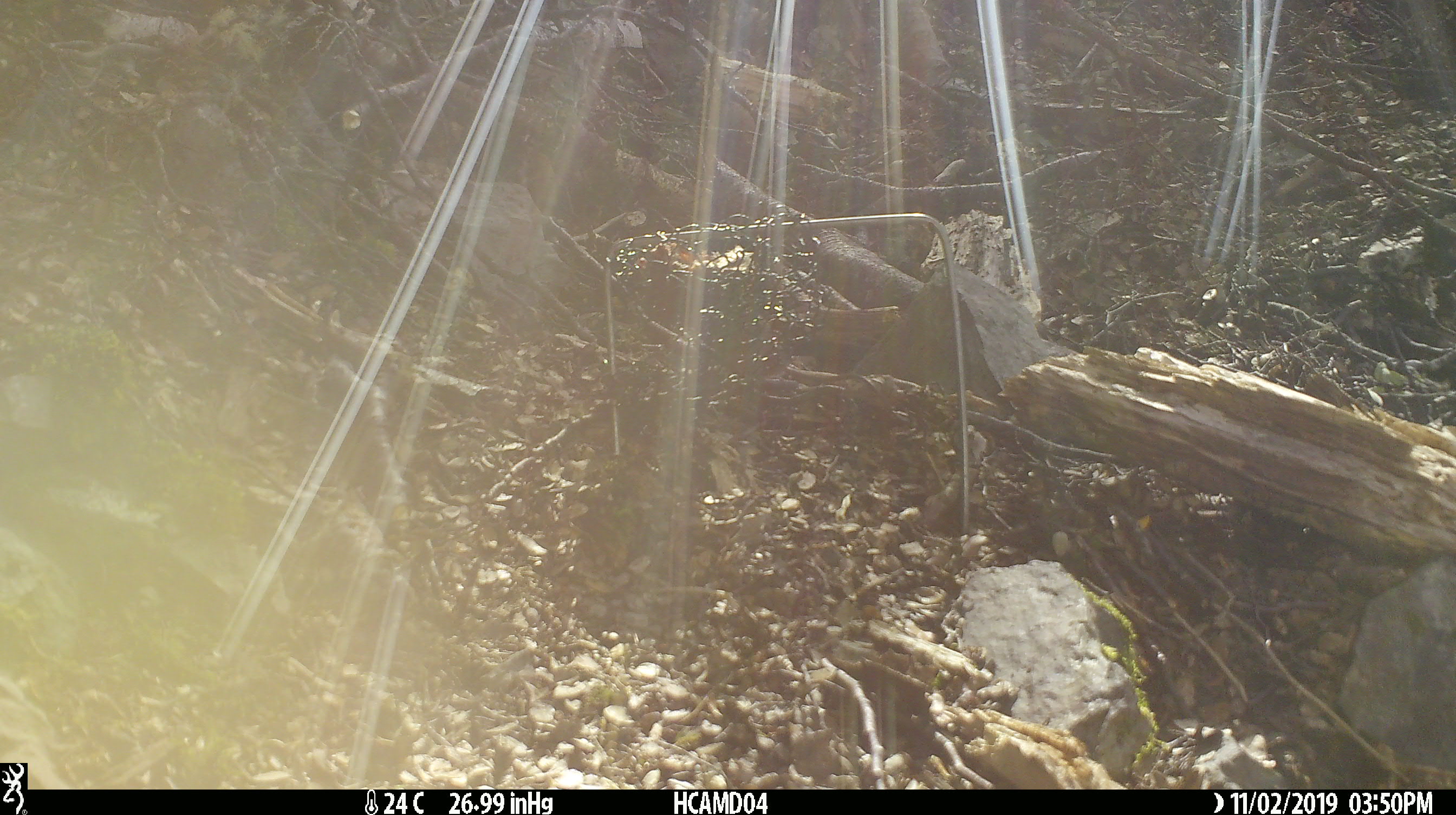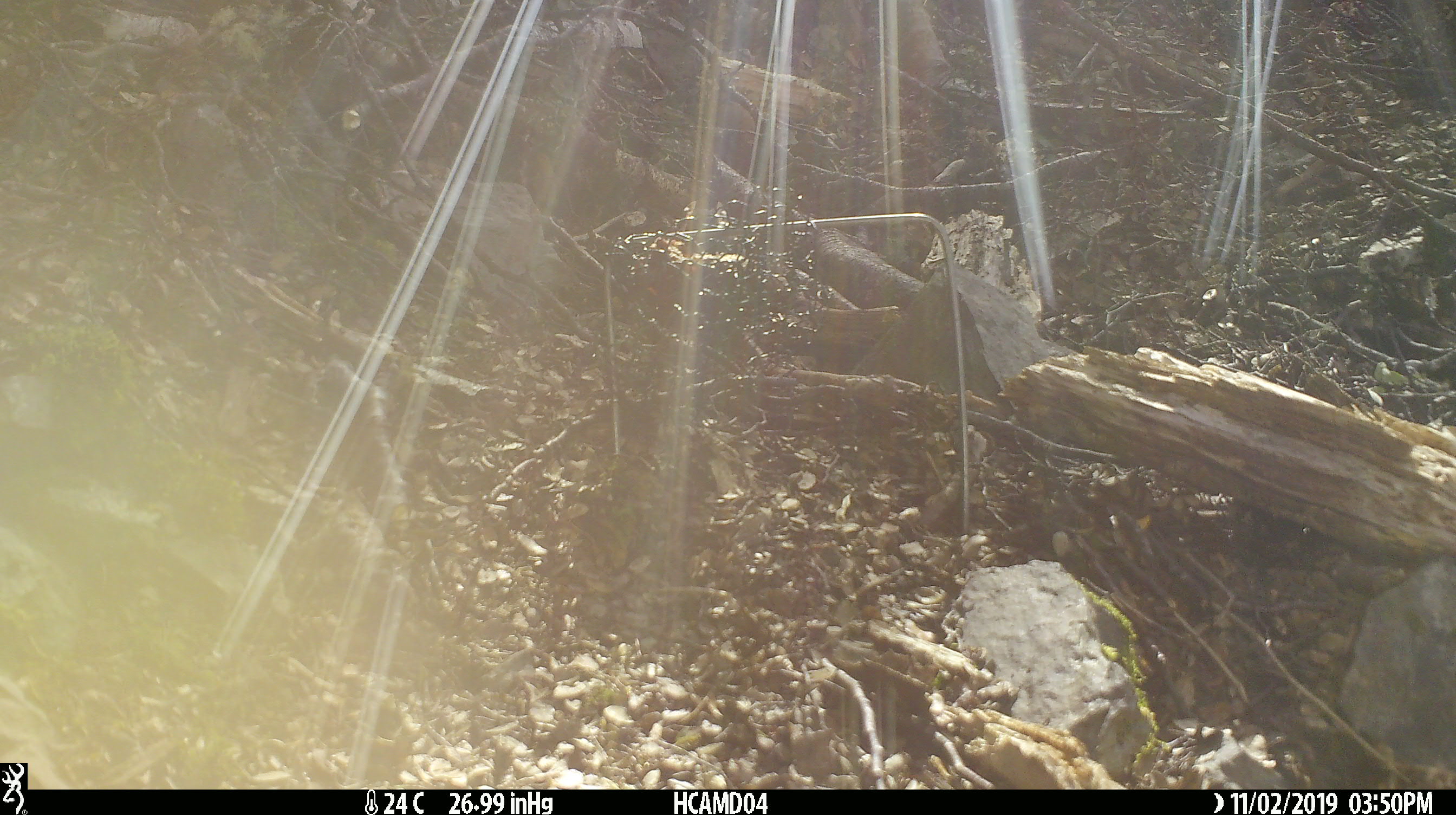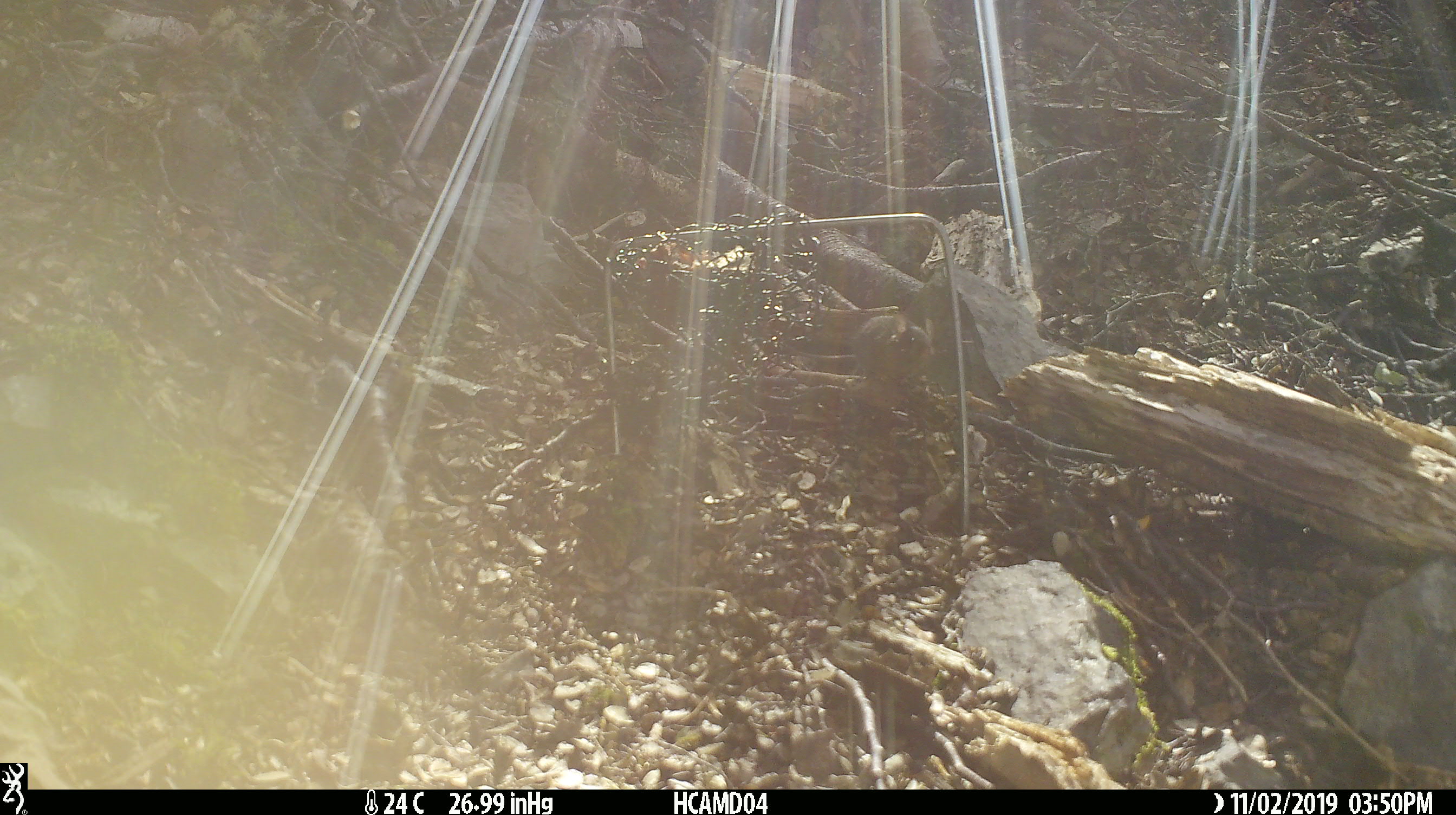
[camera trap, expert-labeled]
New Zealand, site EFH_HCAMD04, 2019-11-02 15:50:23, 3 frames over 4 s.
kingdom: Animalia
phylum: Chordata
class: Mammalia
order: Rodentia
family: Muridae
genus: Mus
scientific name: Mus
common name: mouse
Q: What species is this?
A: Mouse (Mus).